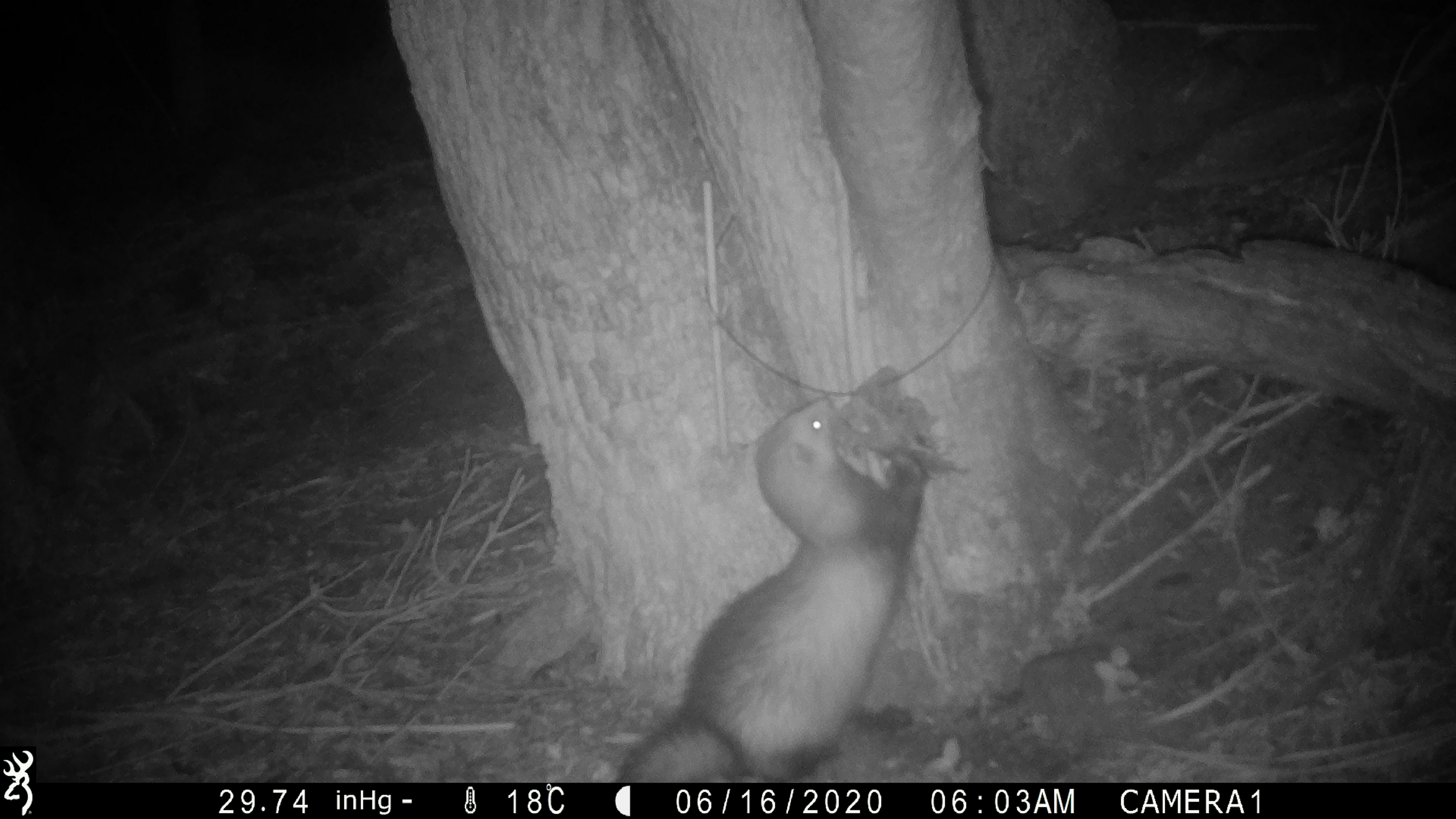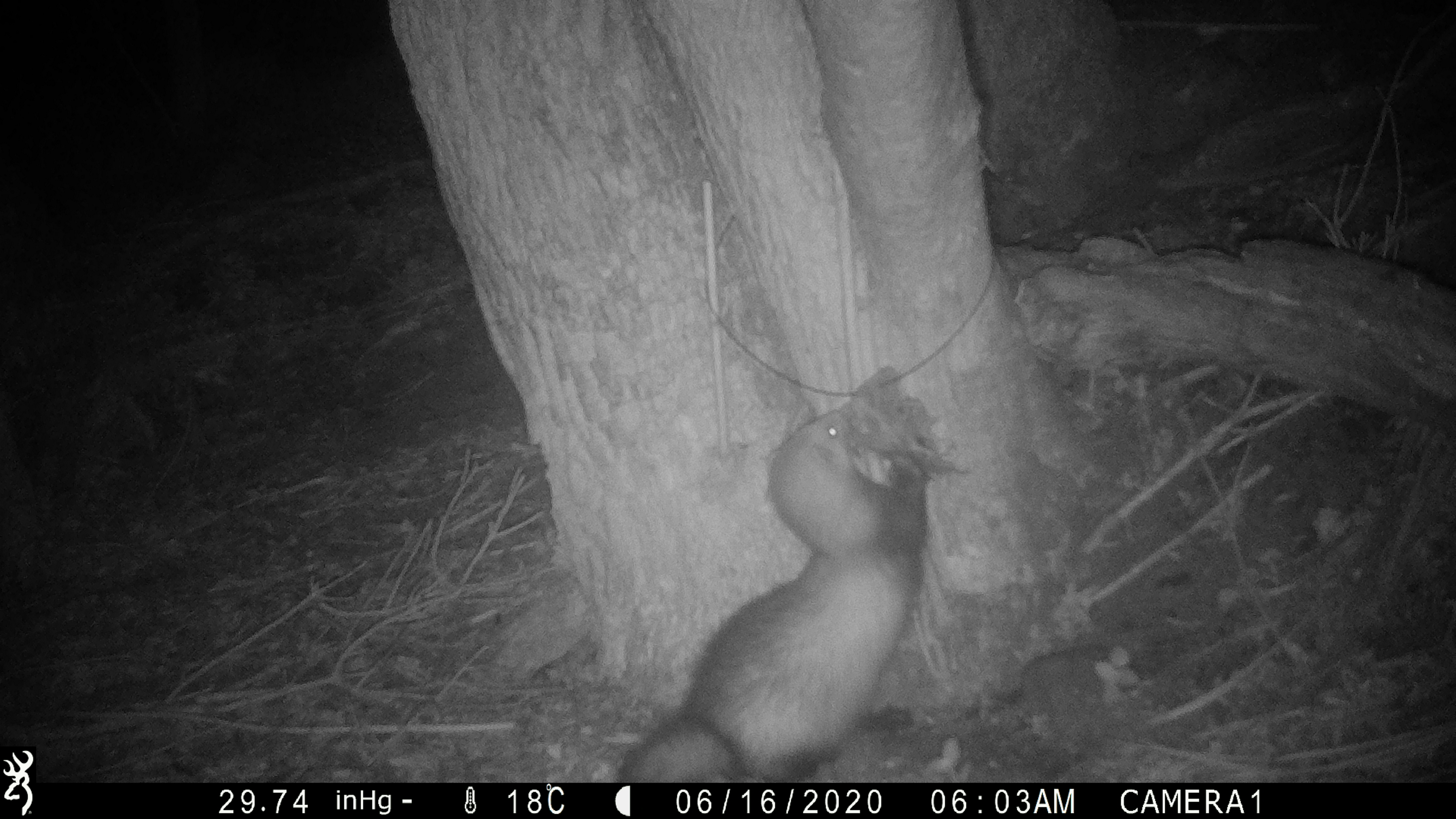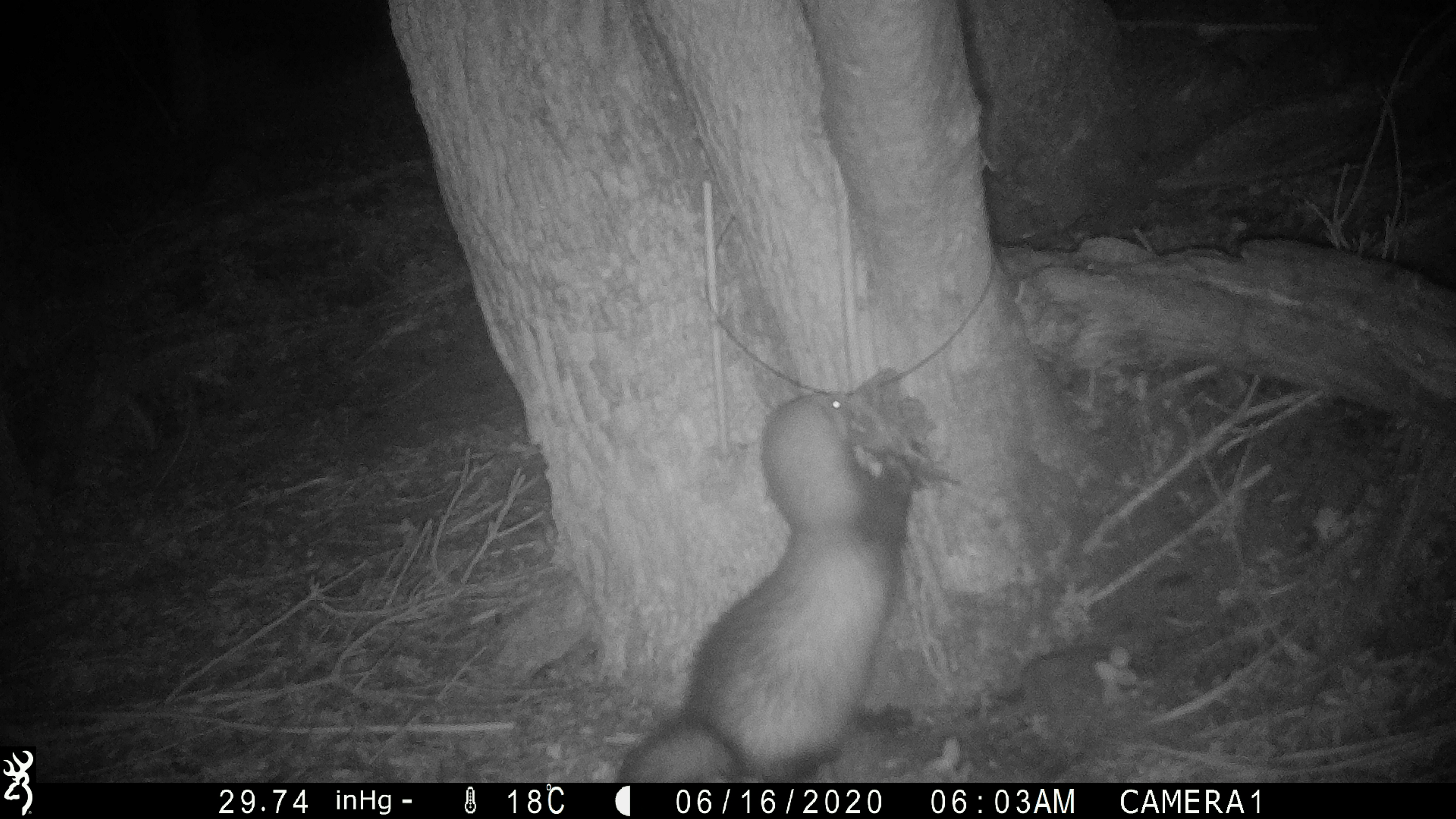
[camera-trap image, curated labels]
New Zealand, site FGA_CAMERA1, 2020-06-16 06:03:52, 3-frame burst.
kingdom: Animalia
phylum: Chordata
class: Mammalia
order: Carnivora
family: Mustelidae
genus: Mustela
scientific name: Mustela furo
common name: ferret